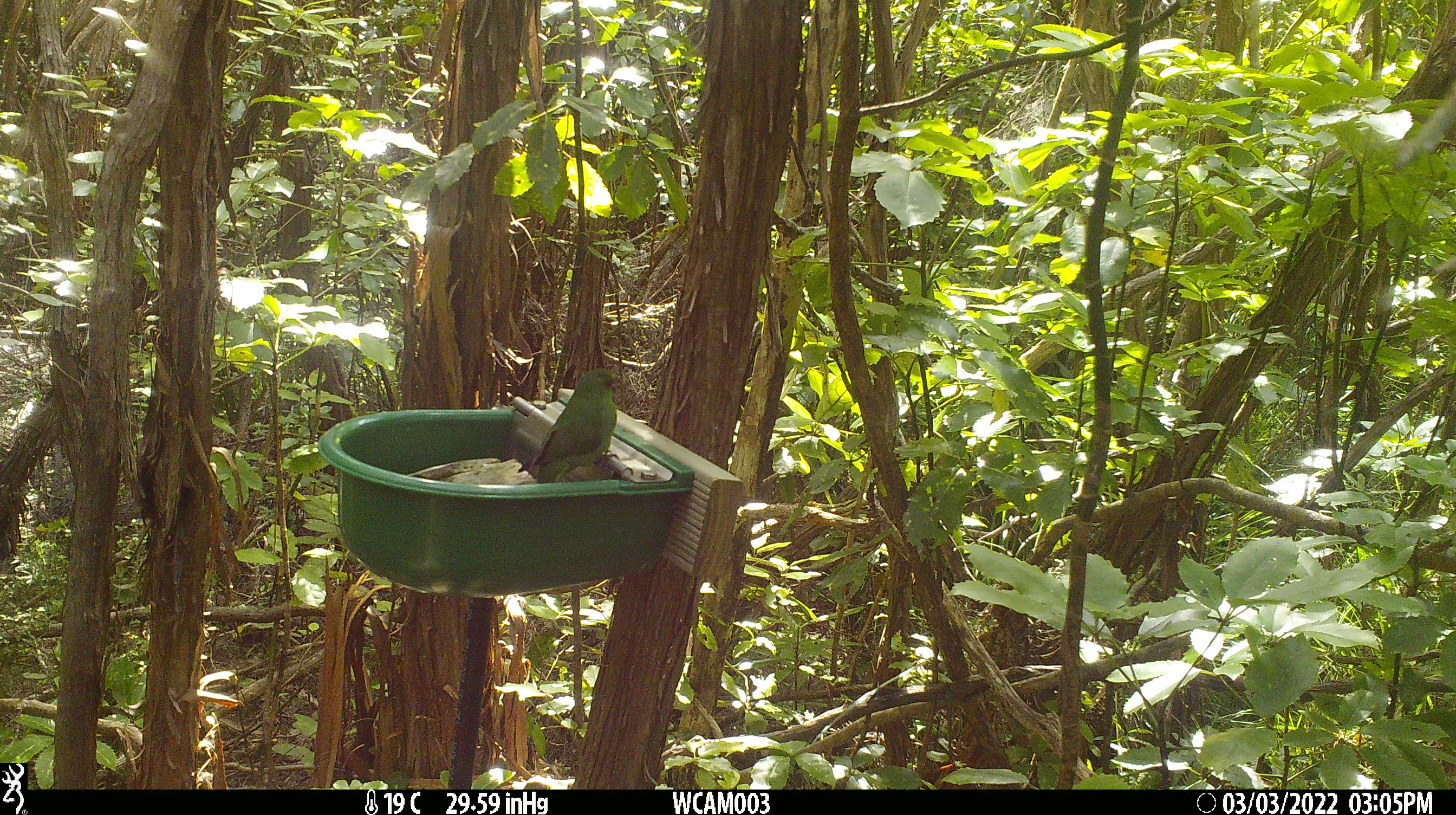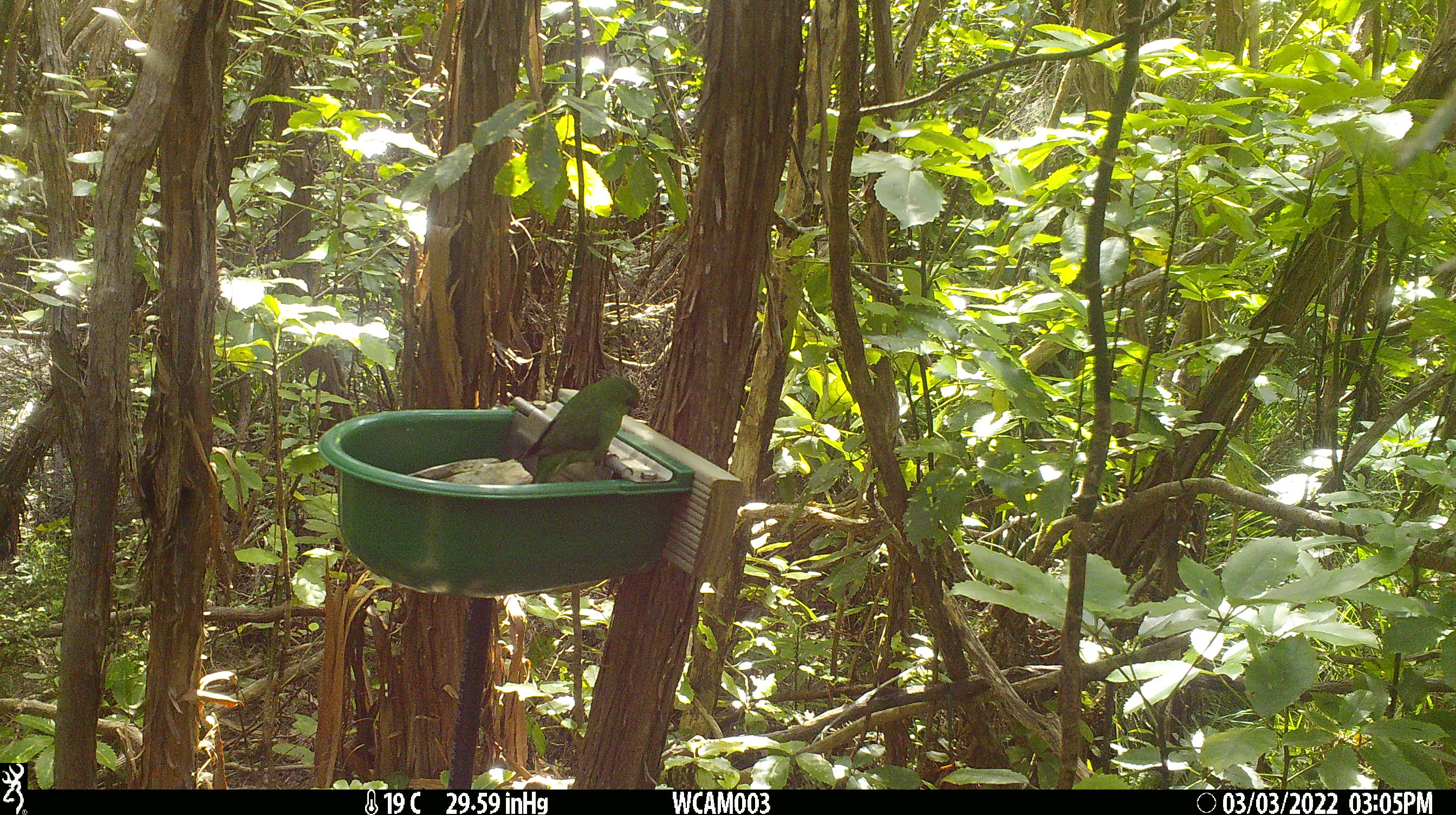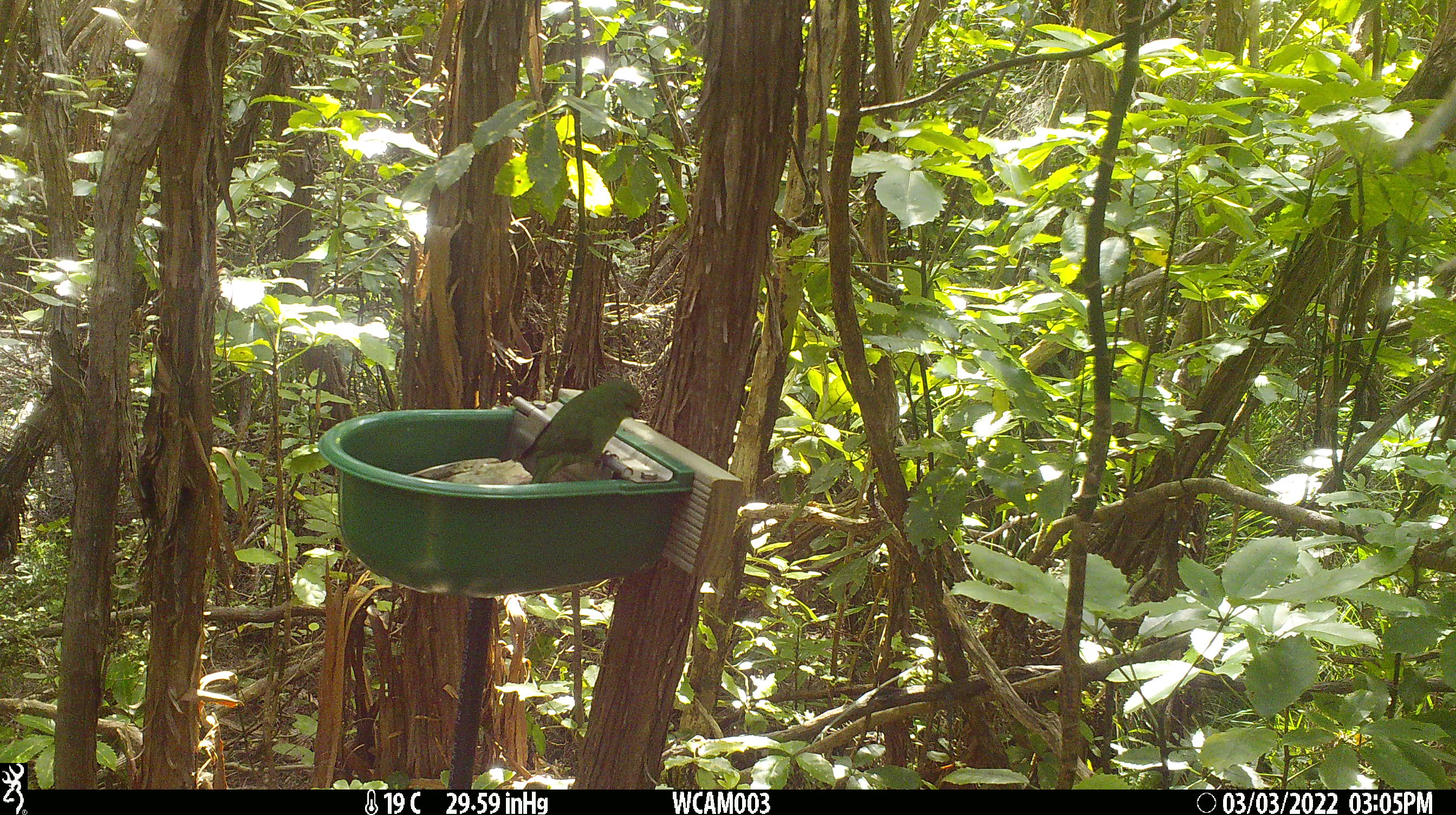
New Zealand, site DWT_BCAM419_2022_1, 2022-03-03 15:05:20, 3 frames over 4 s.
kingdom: Animalia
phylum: Chordata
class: Aves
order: Psittaciformes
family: Psittaculidae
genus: Cyanoramphus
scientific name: Cyanoramphus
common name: parakeet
Parakeet (Cyanoramphus).